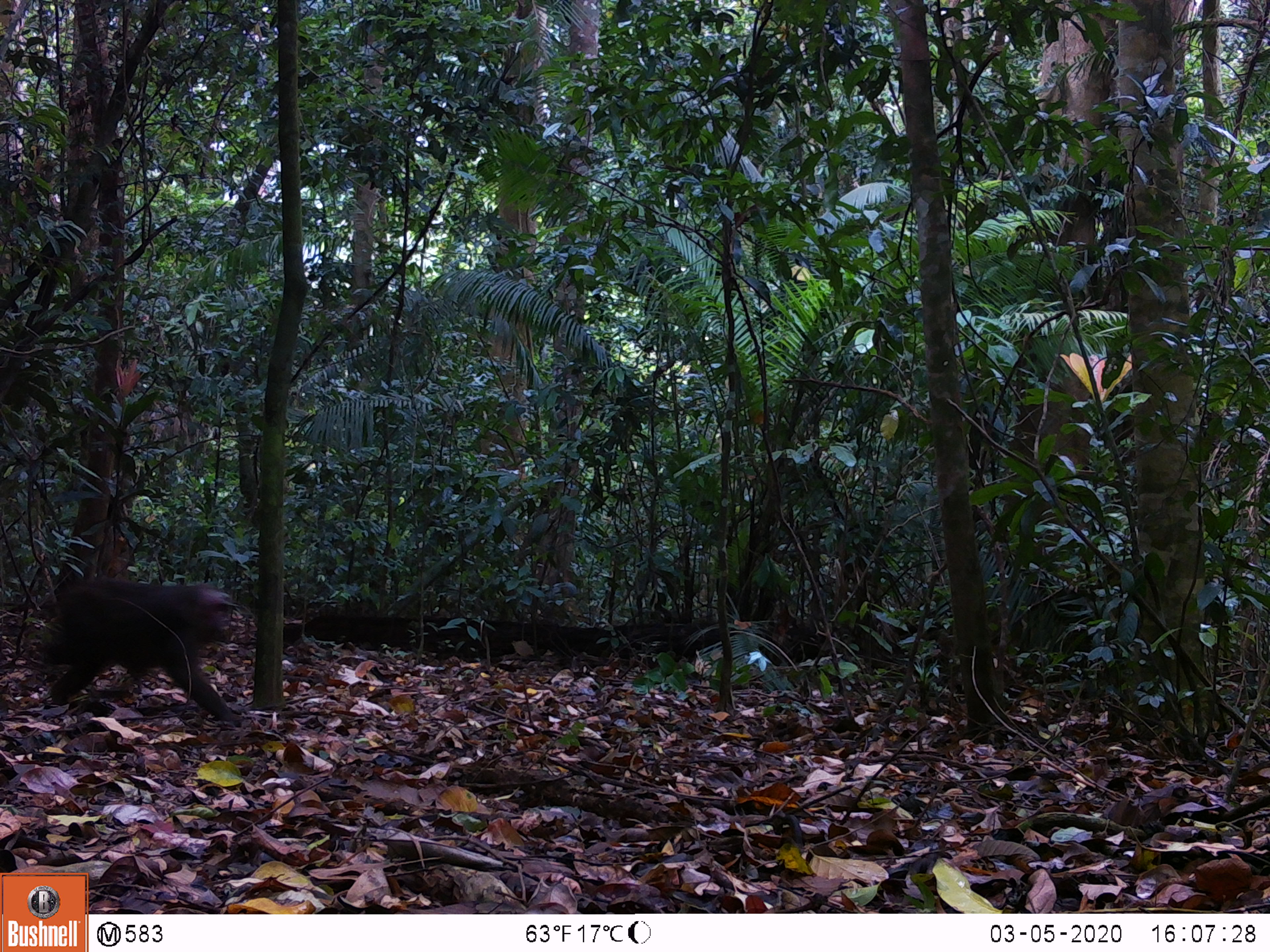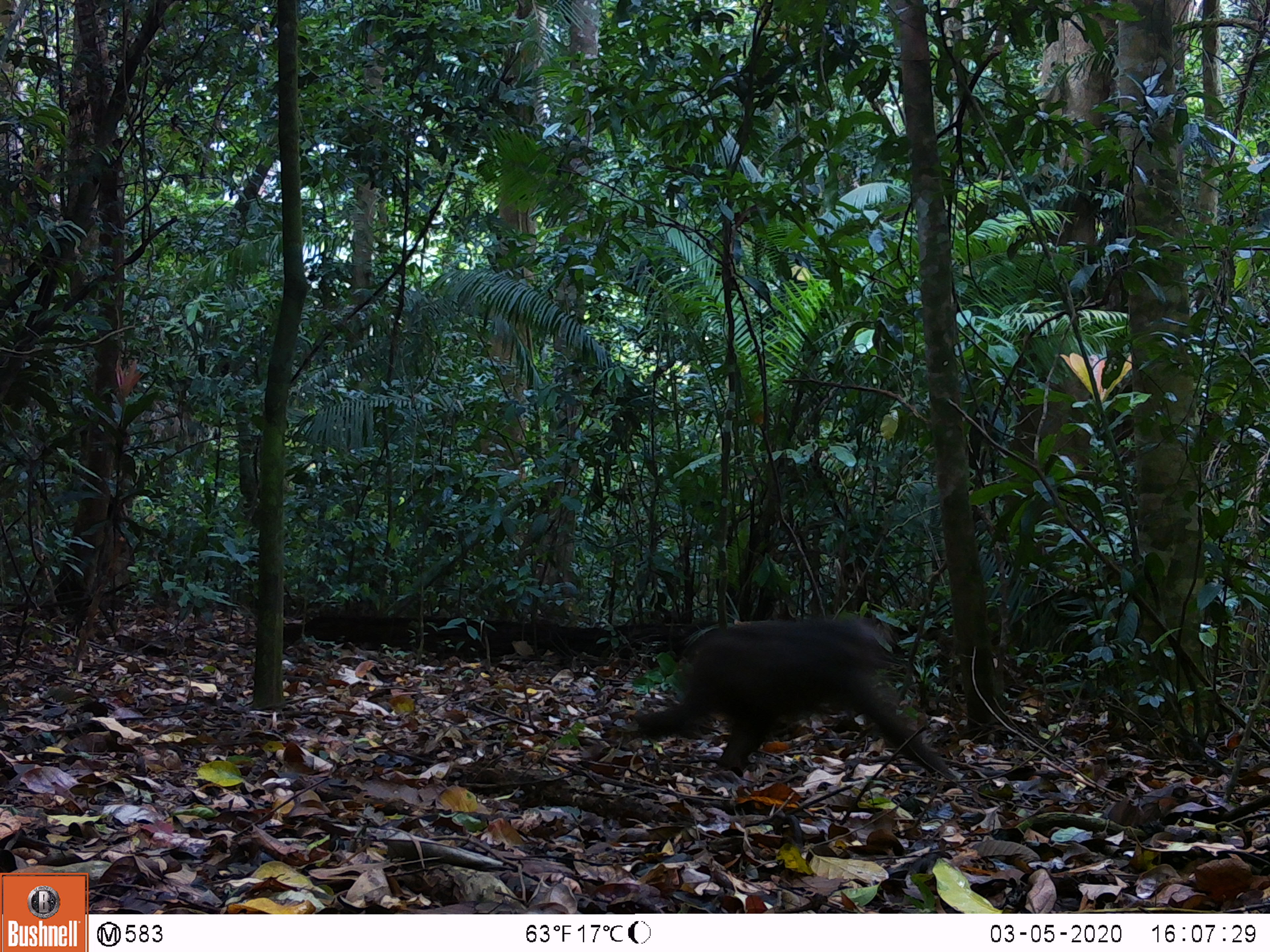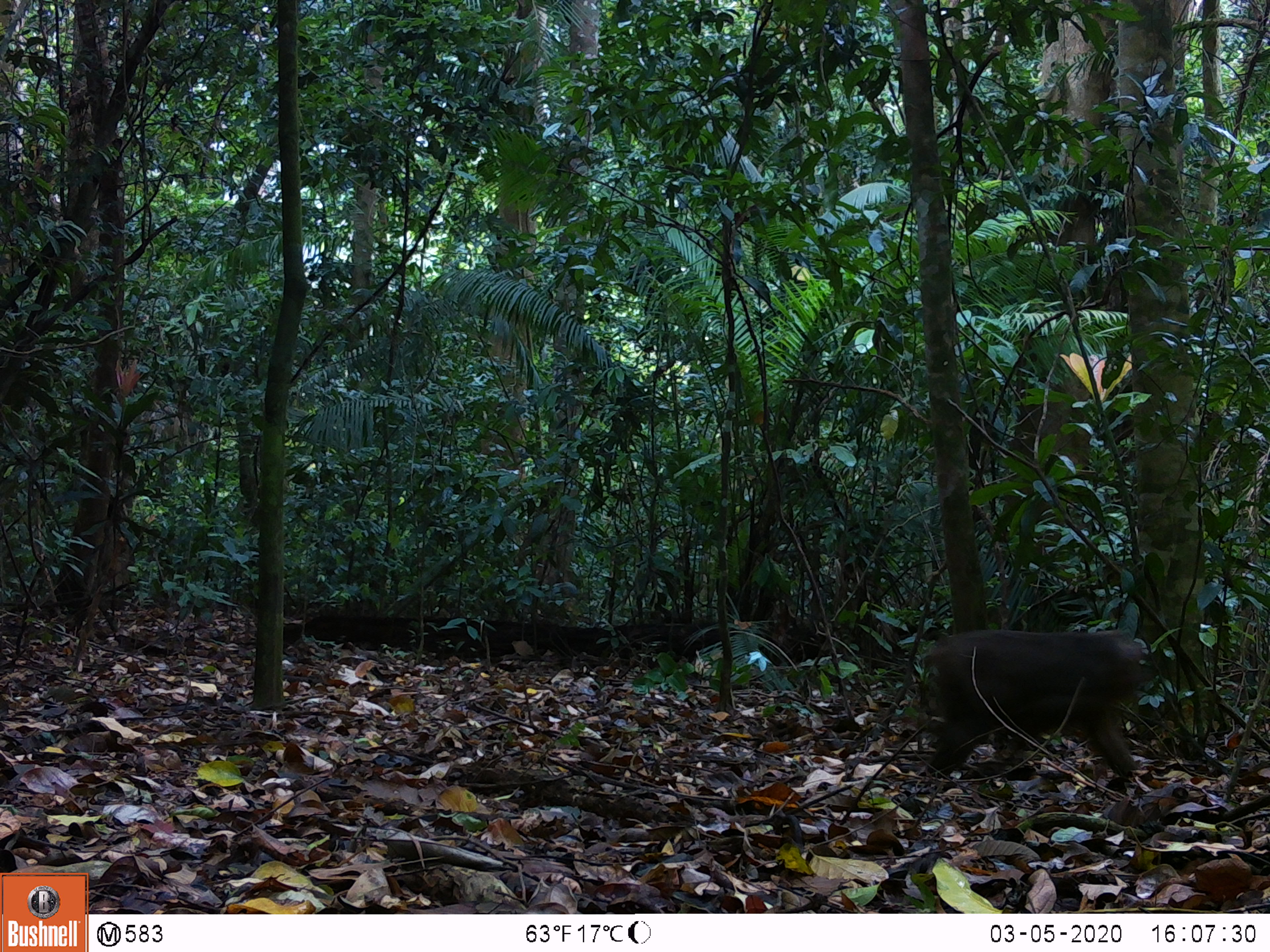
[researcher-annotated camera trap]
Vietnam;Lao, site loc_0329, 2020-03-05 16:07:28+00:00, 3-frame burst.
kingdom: Animalia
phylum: Chordata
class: Mammalia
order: Primates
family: Cercopithecidae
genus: Macaca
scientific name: Macaca arctoides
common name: stump-tailed macaque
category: stump tailed macaque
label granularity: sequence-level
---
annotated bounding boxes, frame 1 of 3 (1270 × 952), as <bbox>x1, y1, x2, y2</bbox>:
stump tailed macaque: <bbox>38, 575, 242, 727</bbox>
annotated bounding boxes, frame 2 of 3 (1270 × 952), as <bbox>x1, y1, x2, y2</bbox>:
stump tailed macaque: <bbox>631, 614, 959, 780</bbox>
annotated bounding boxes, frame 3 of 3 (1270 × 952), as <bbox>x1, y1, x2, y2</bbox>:
stump tailed macaque: <bbox>918, 627, 1145, 777</bbox>